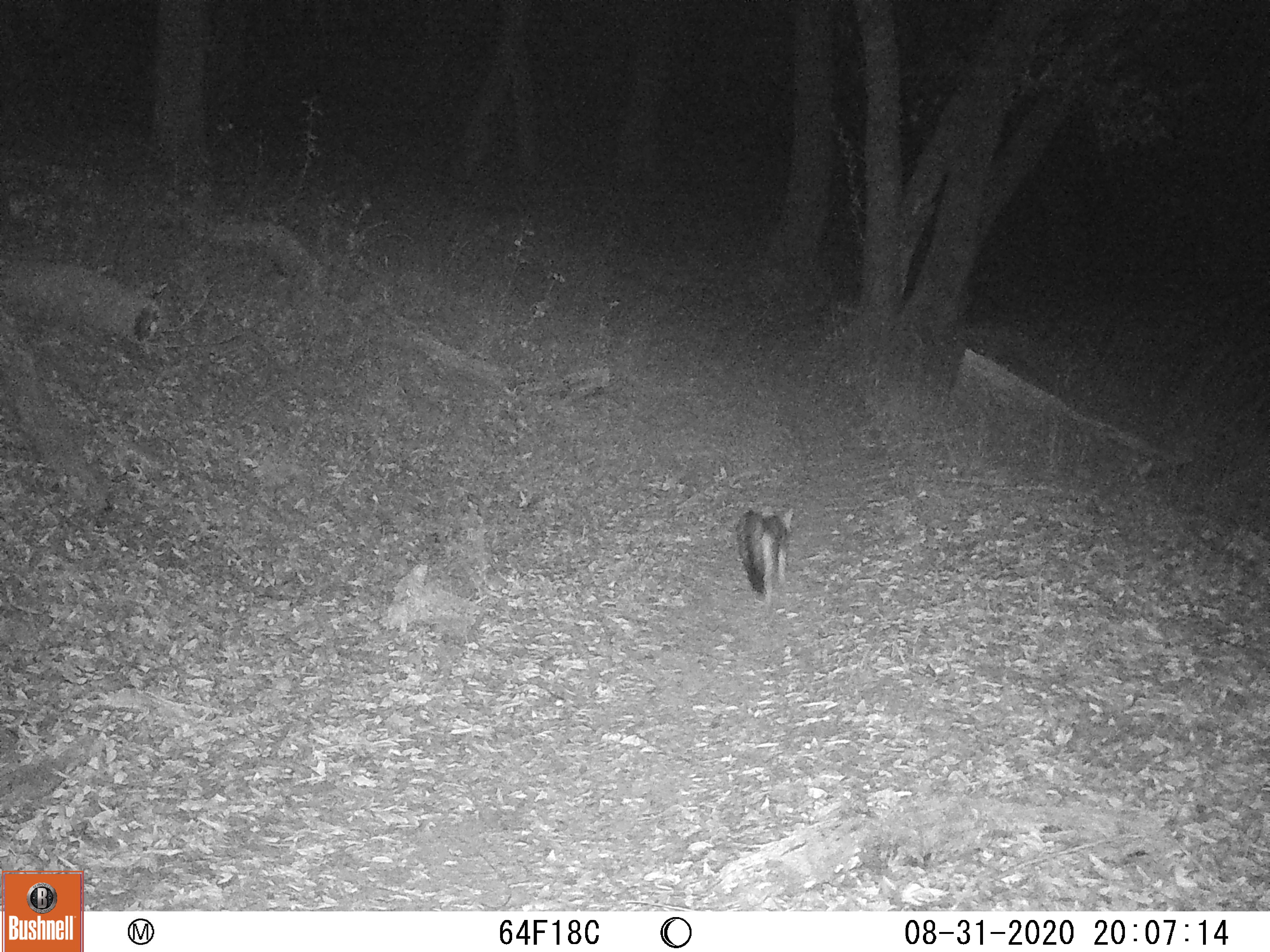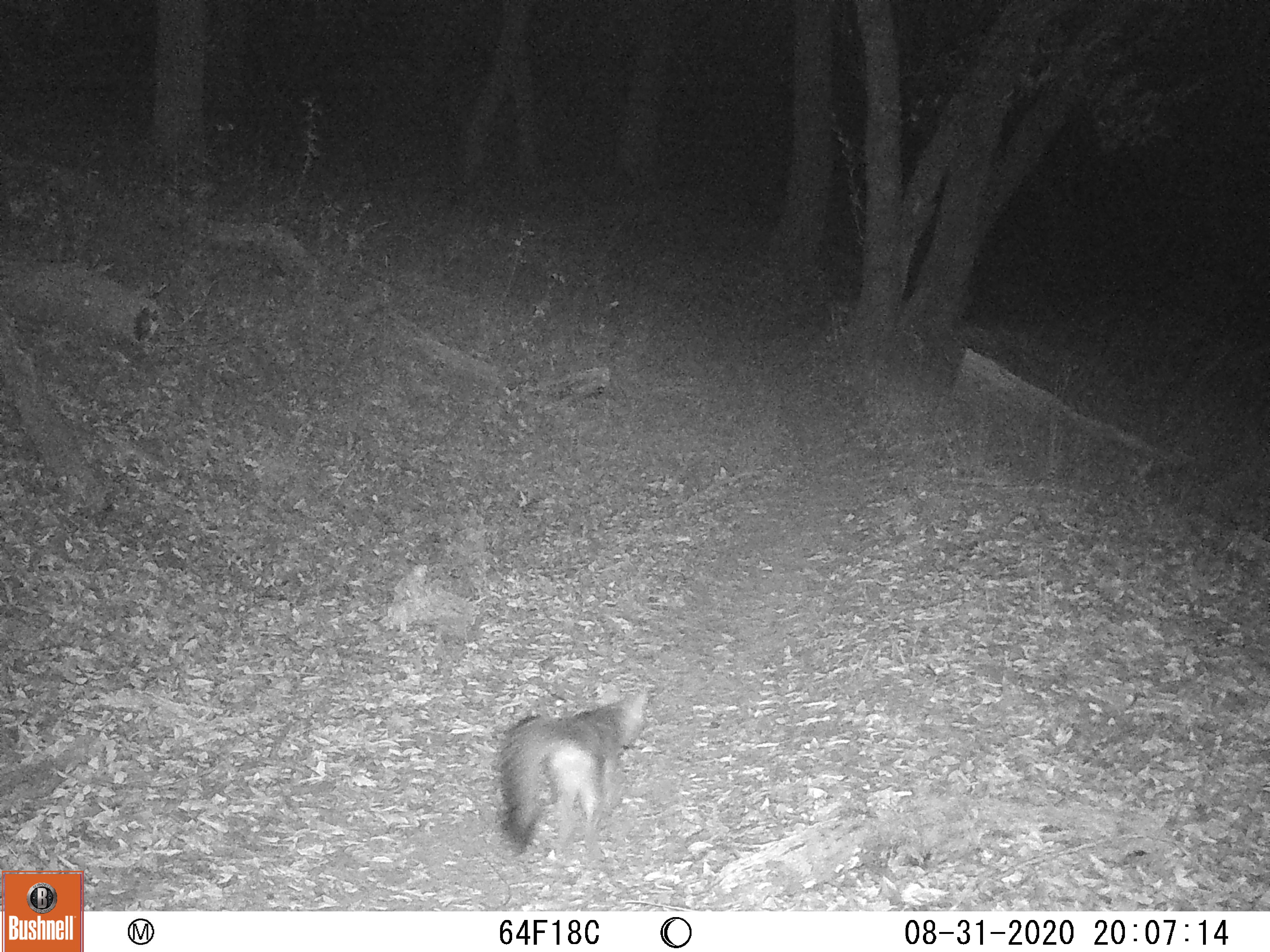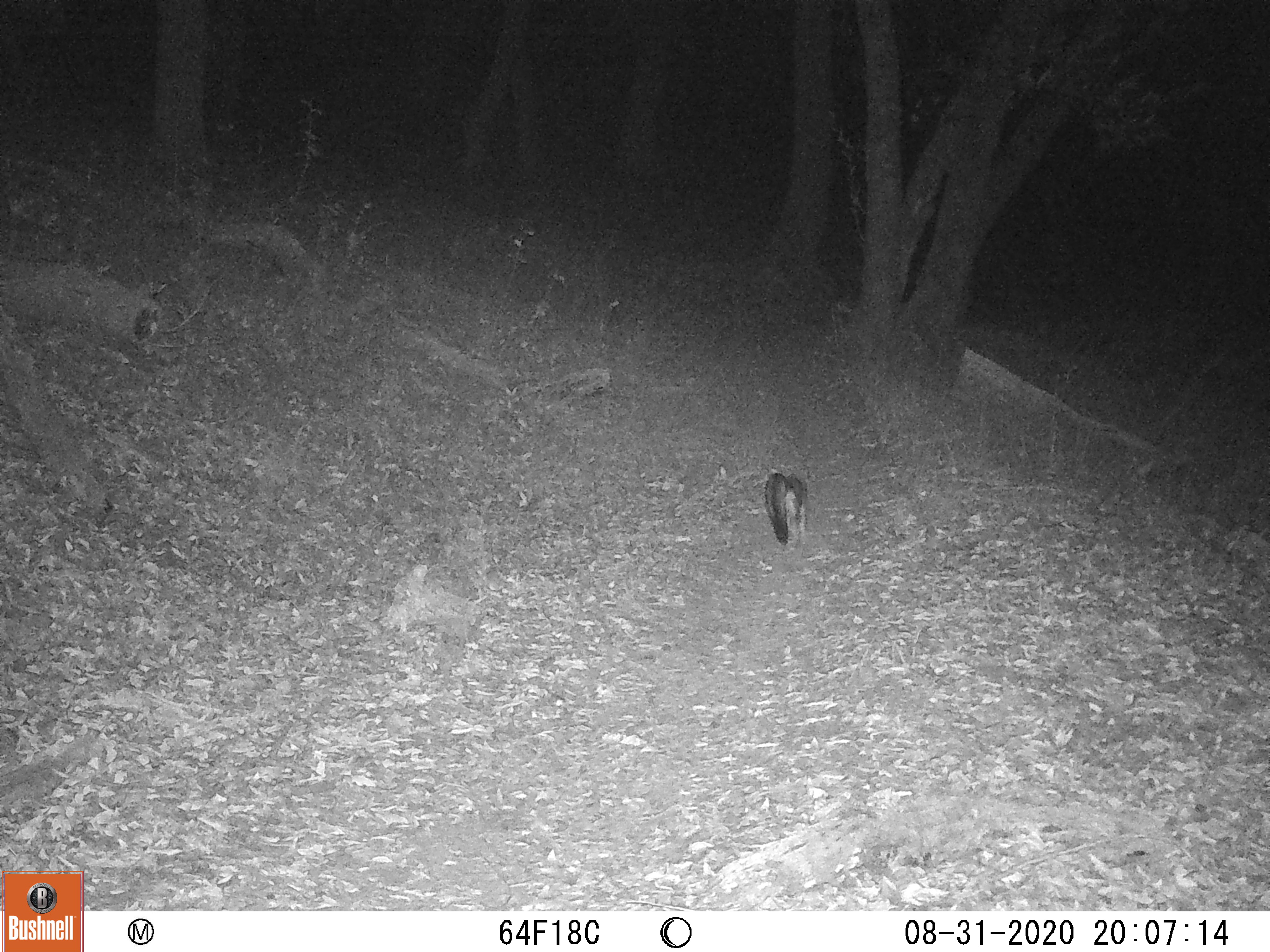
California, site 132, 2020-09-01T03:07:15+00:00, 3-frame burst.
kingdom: Animalia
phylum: Chordata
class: Mammalia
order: Carnivora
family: Canidae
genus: Urocyon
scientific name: Urocyon cinereoargenteus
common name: gray fox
Gray fox (Urocyon cinereoargenteus).